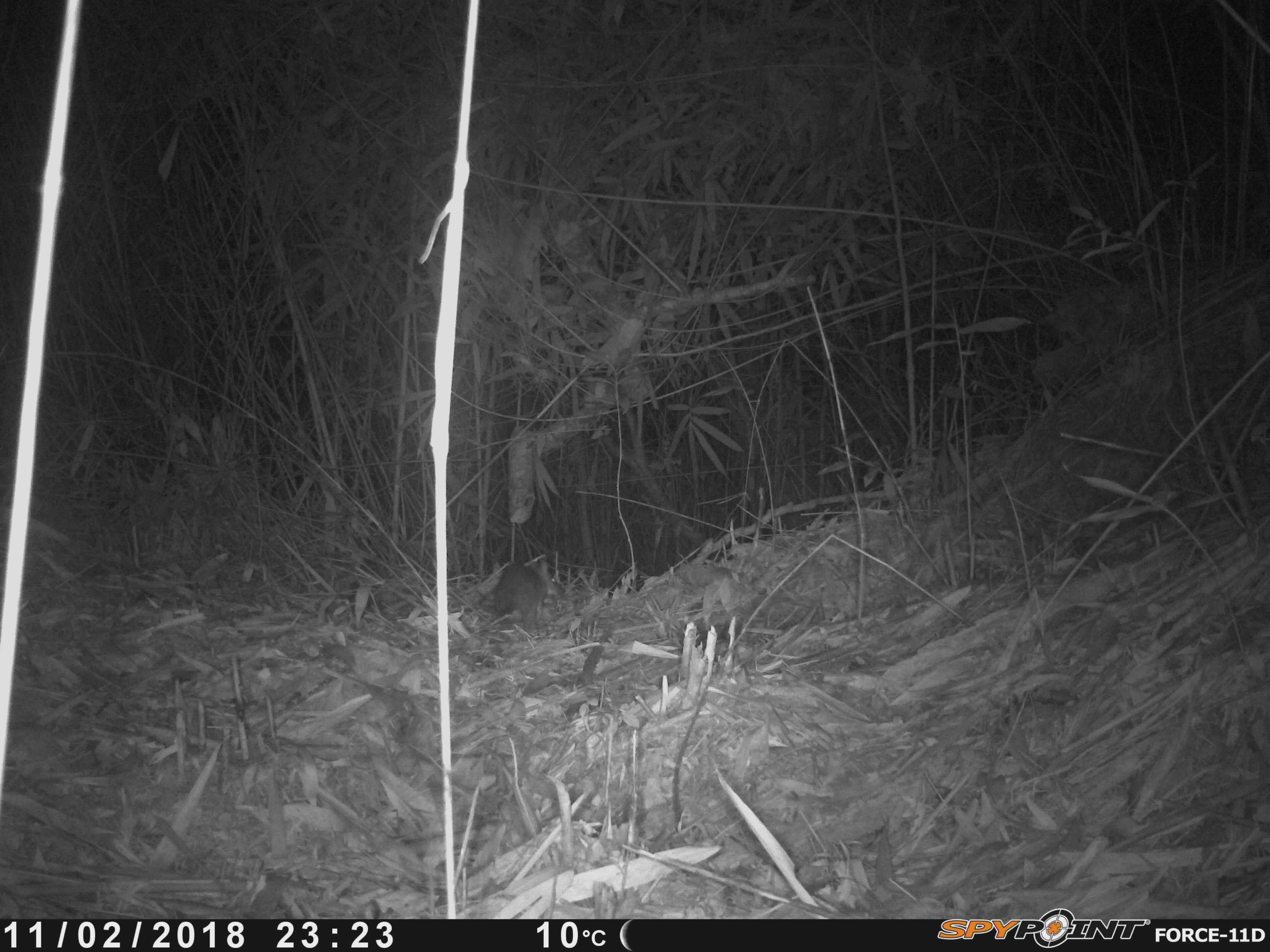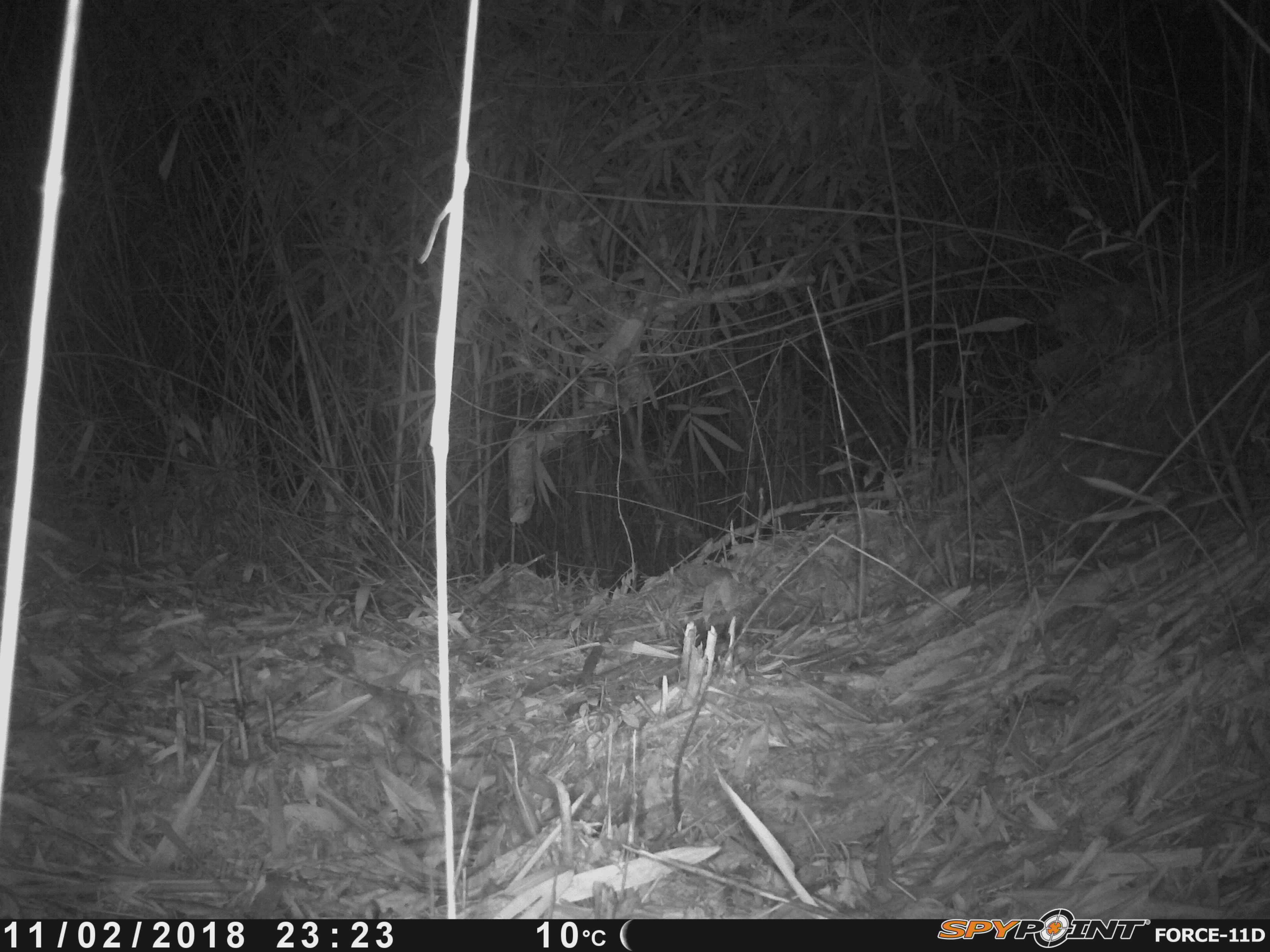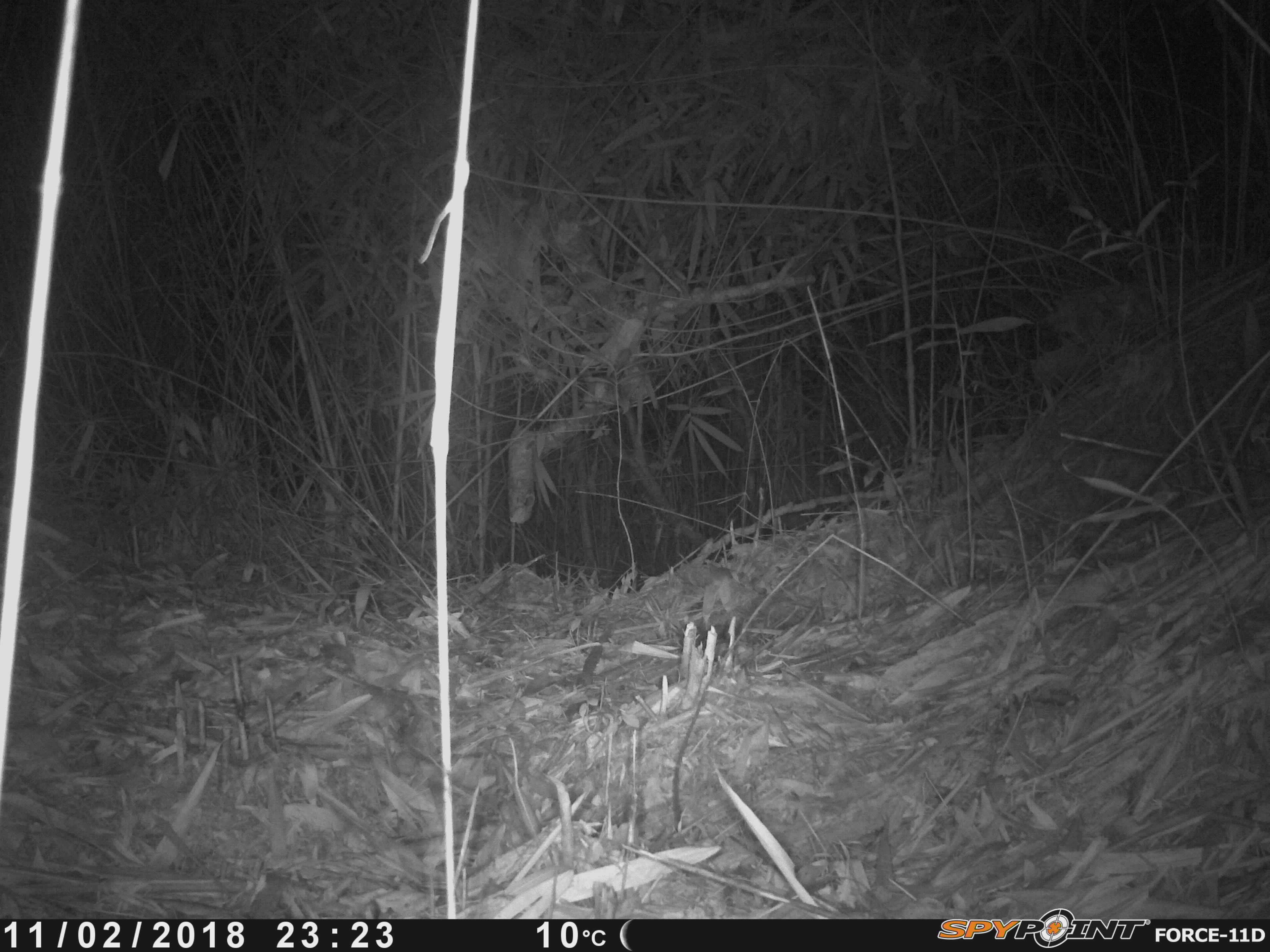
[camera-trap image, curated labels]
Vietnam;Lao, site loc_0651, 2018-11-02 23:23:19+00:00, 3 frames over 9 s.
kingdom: Animalia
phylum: Chordata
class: Mammalia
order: Rodentia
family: Muridae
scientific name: Muridae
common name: old-world mice and rats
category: unidentified murid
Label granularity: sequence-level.